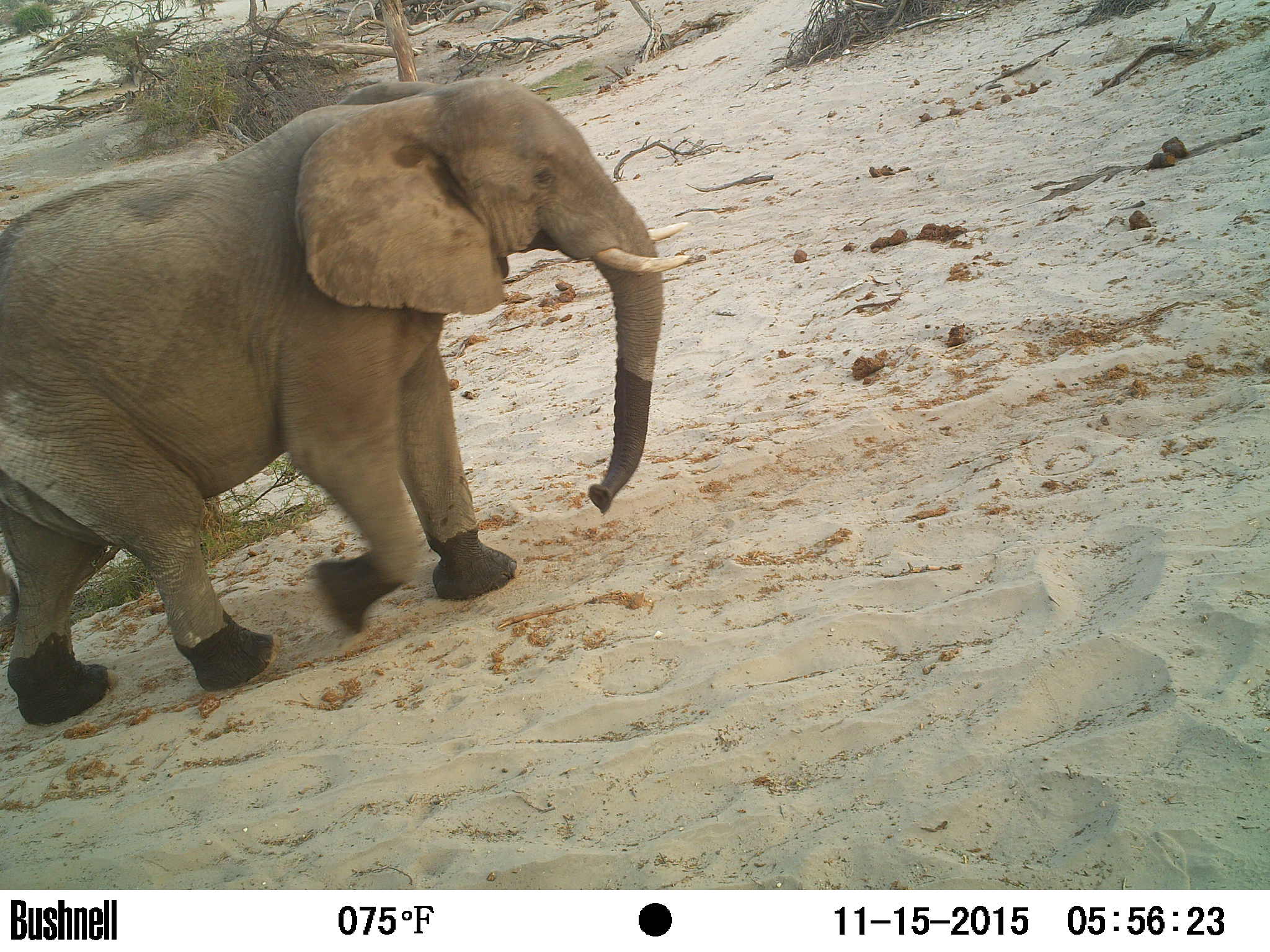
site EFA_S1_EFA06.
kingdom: Animalia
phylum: Chordata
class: Mammalia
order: Proboscidea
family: Elephantidae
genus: Loxodonta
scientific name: Loxodonta africana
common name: african bush elephant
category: elephant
Elephant (african bush elephant) (Loxodonta africana), count 1. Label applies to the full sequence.